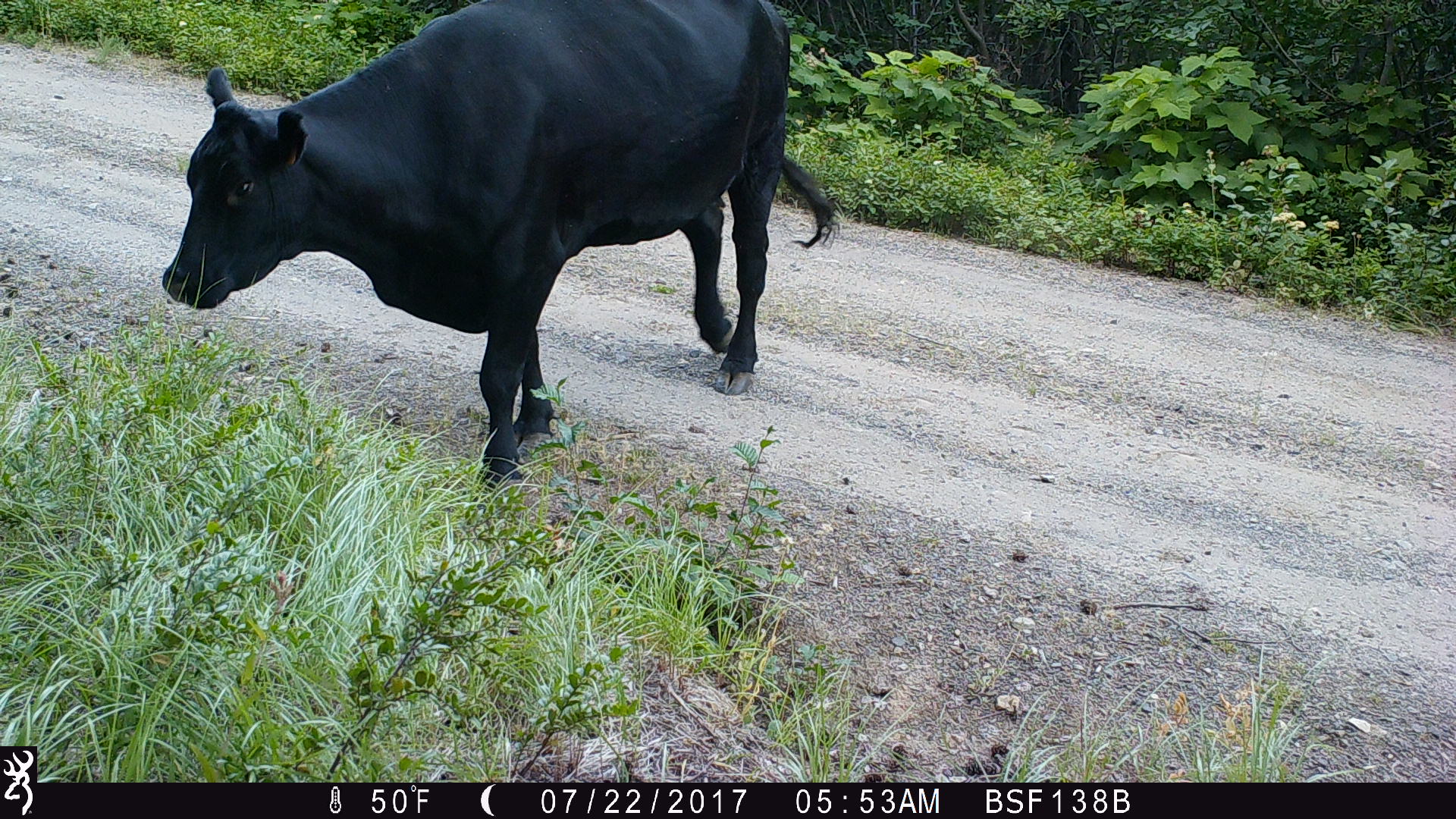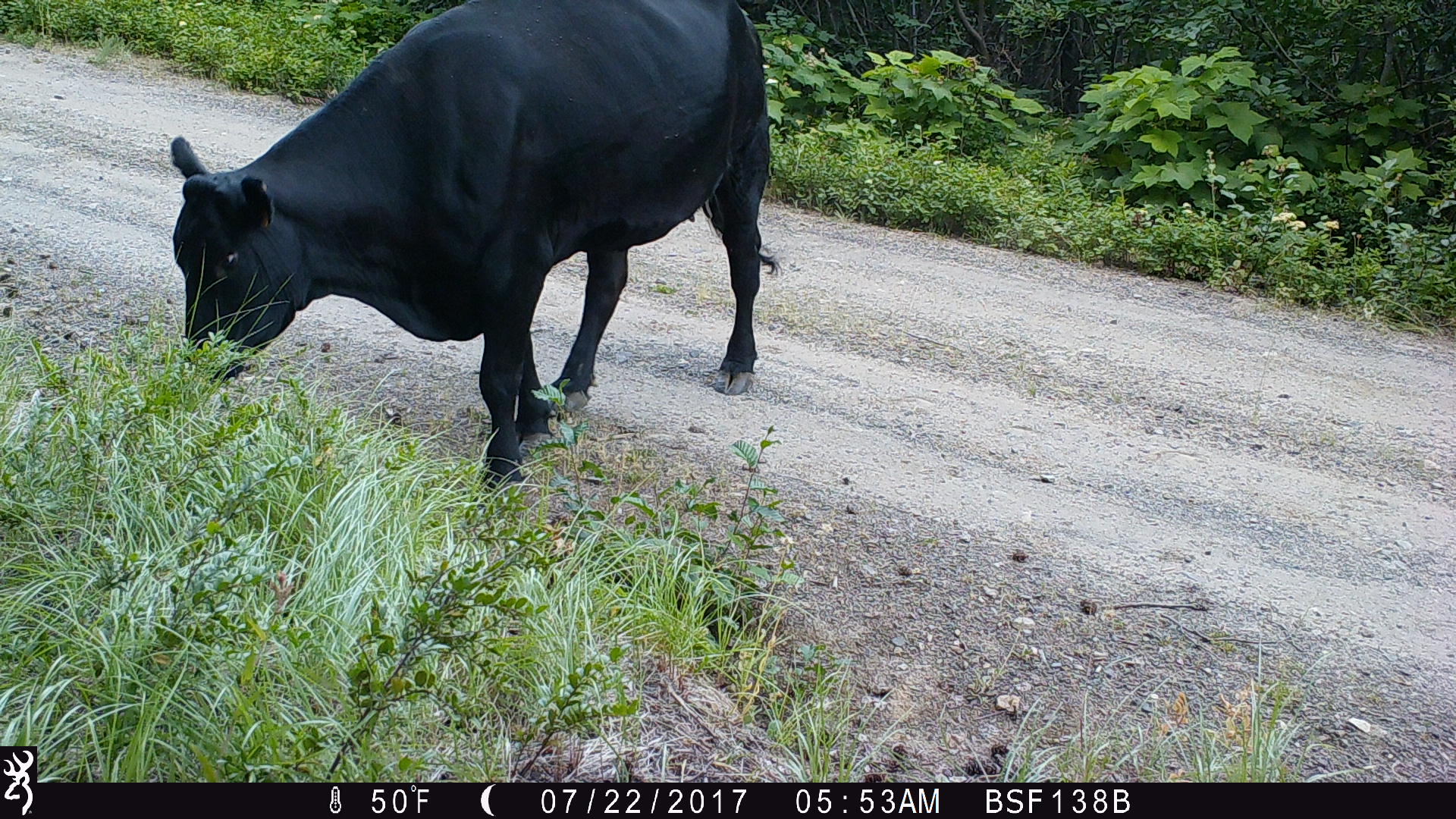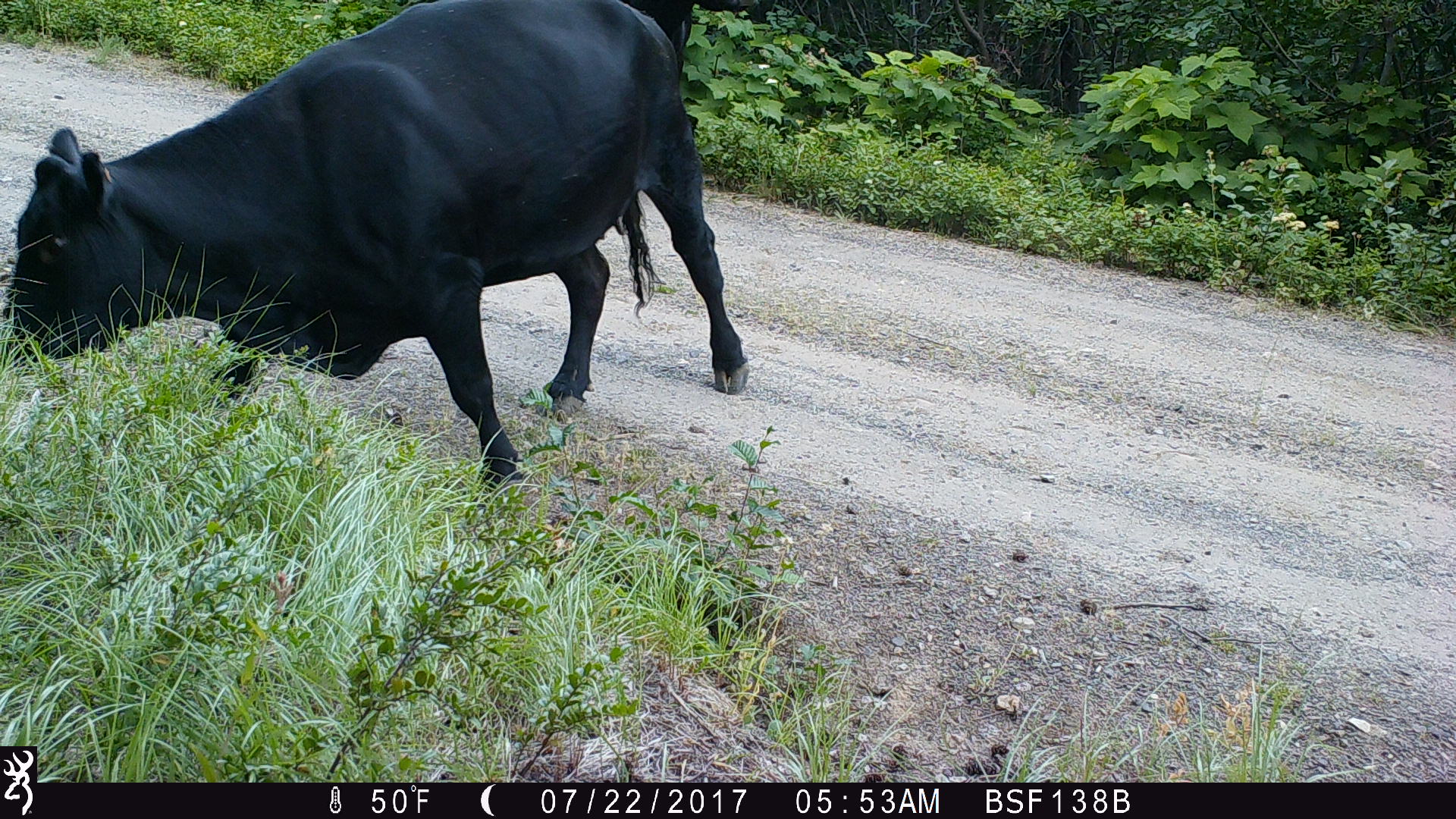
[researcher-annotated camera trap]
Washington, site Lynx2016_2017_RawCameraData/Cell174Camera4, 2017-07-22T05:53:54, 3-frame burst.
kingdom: Animalia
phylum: Chordata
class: Mammalia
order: Artiodactyla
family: Bovidae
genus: Bos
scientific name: Bos taurus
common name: domestic cattle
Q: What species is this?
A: Domestic cattle (Bos taurus).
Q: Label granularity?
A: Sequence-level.